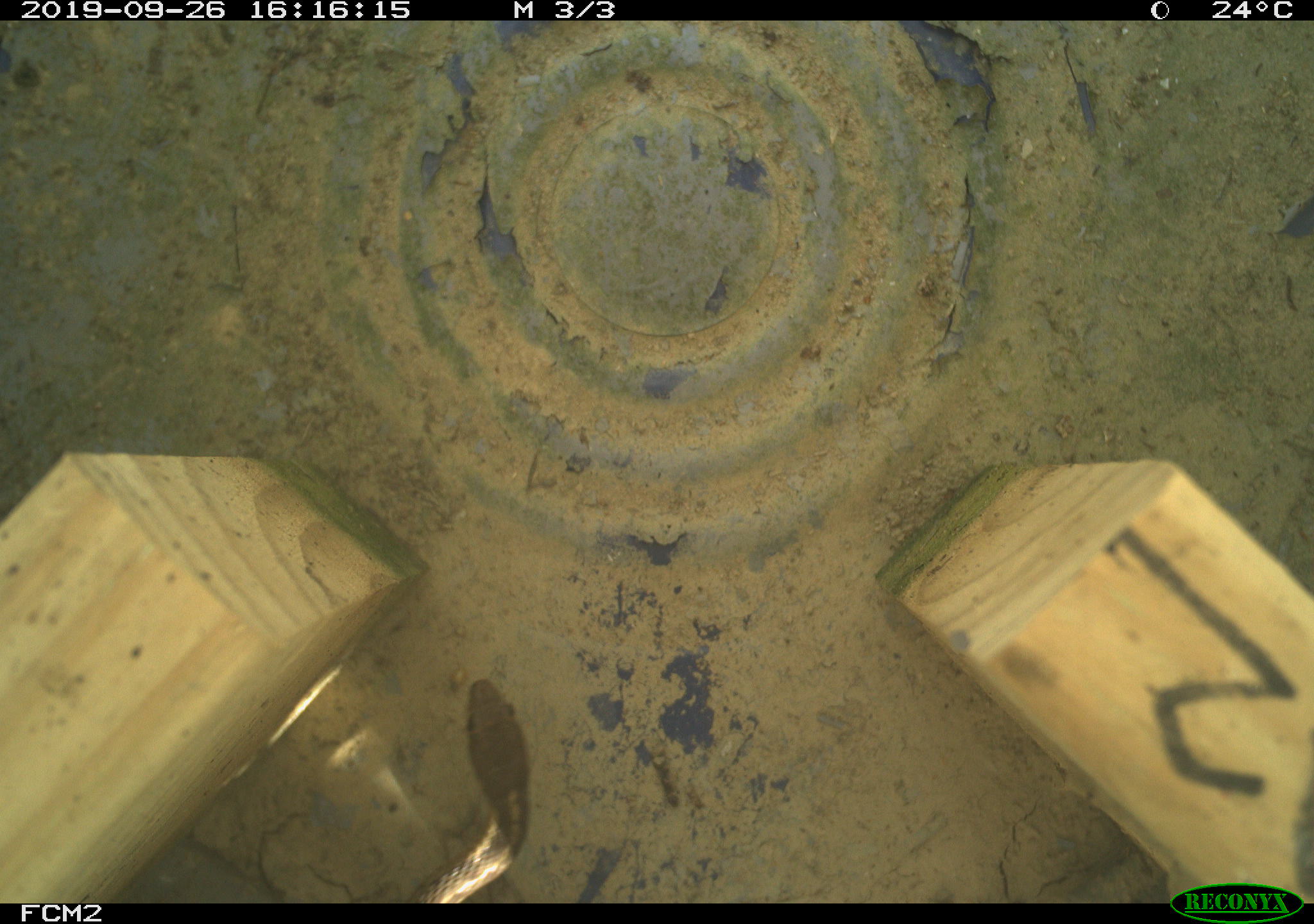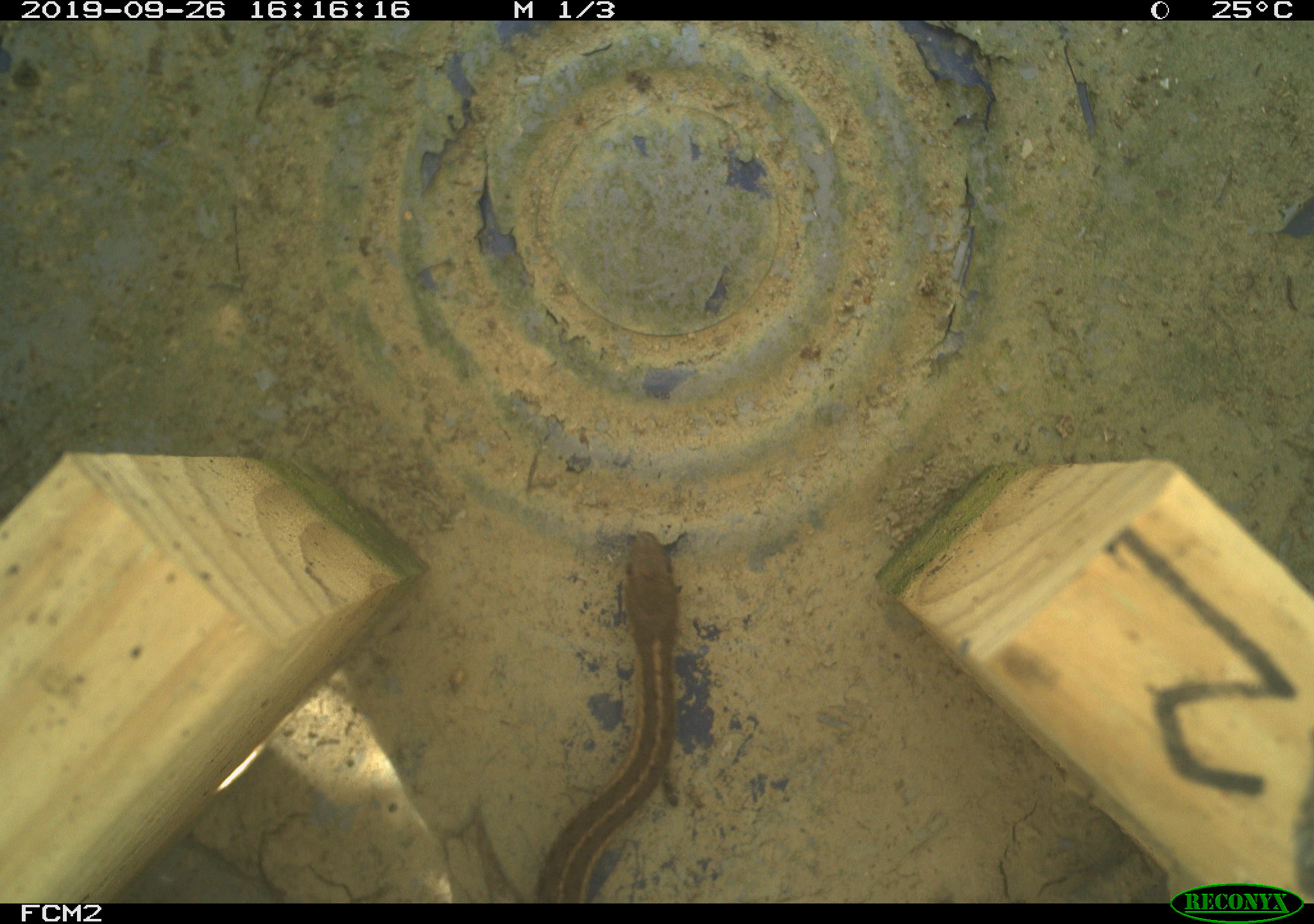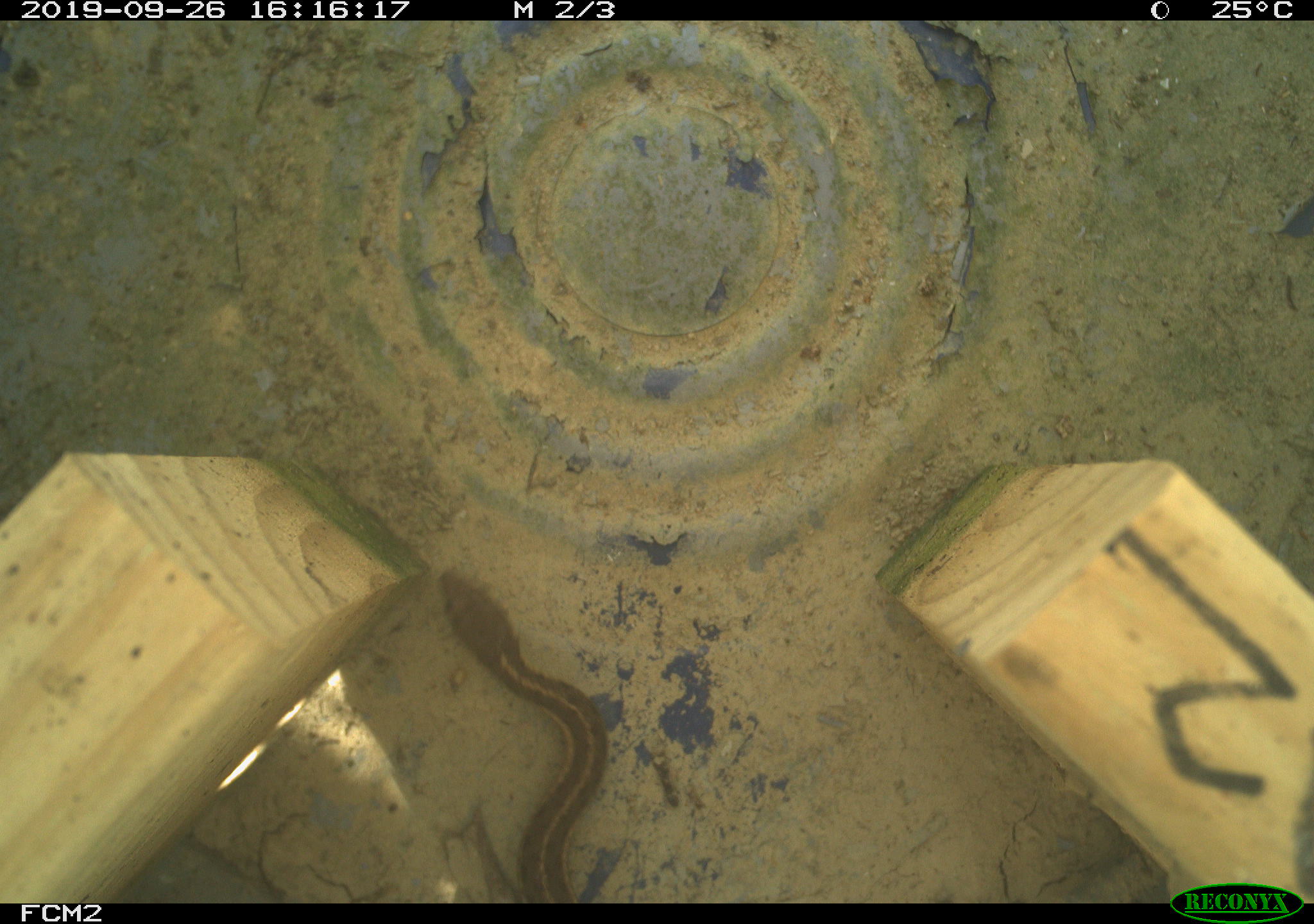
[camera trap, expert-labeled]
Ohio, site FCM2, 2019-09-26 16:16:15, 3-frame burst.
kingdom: Animalia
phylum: Chordata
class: Reptilia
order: Squamata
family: Colubridae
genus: Thamnophis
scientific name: Thamnophis sirtalis sirtalis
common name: eastern gartersnake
Eastern gartersnake (Thamnophis sirtalis sirtalis).